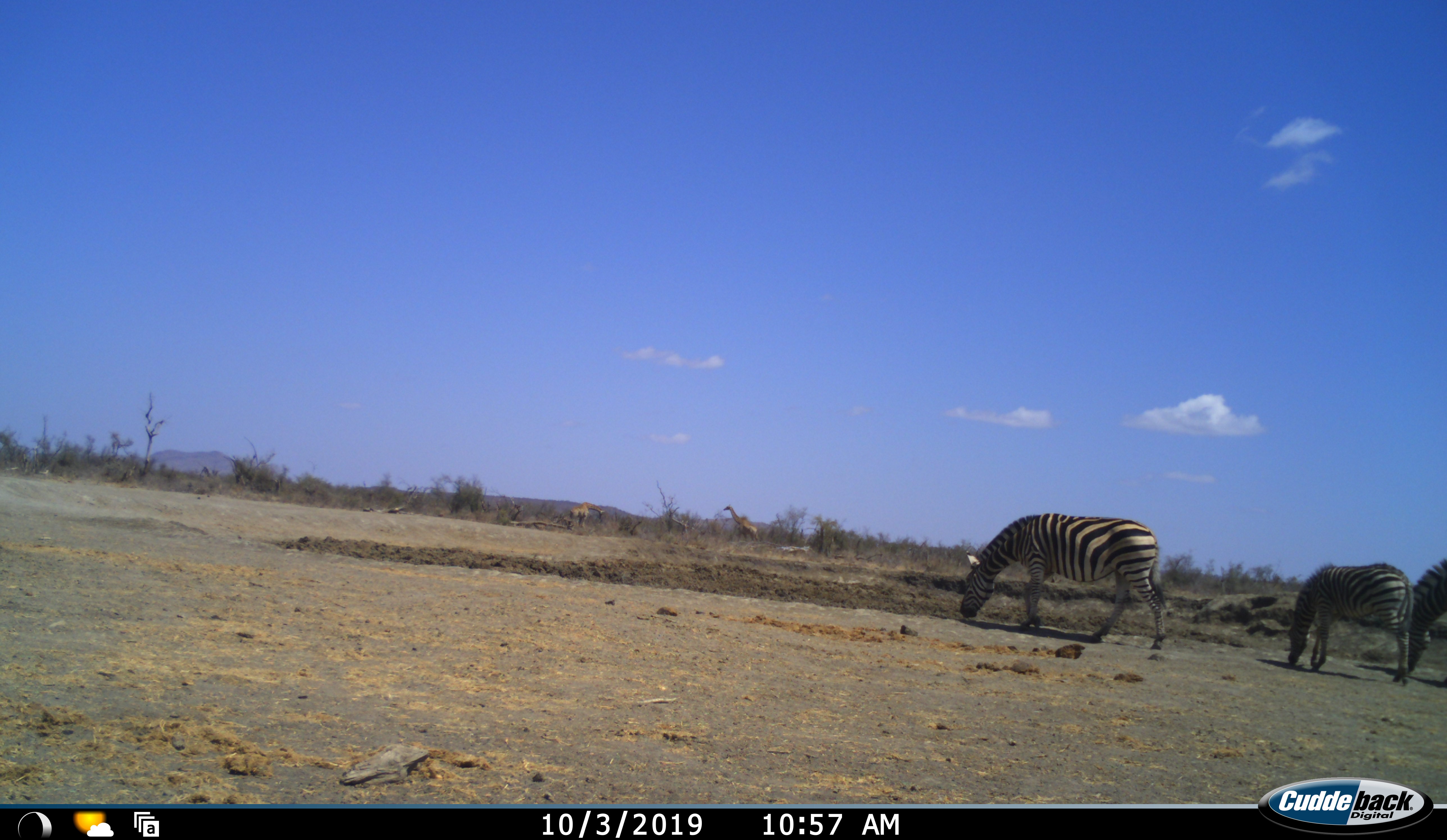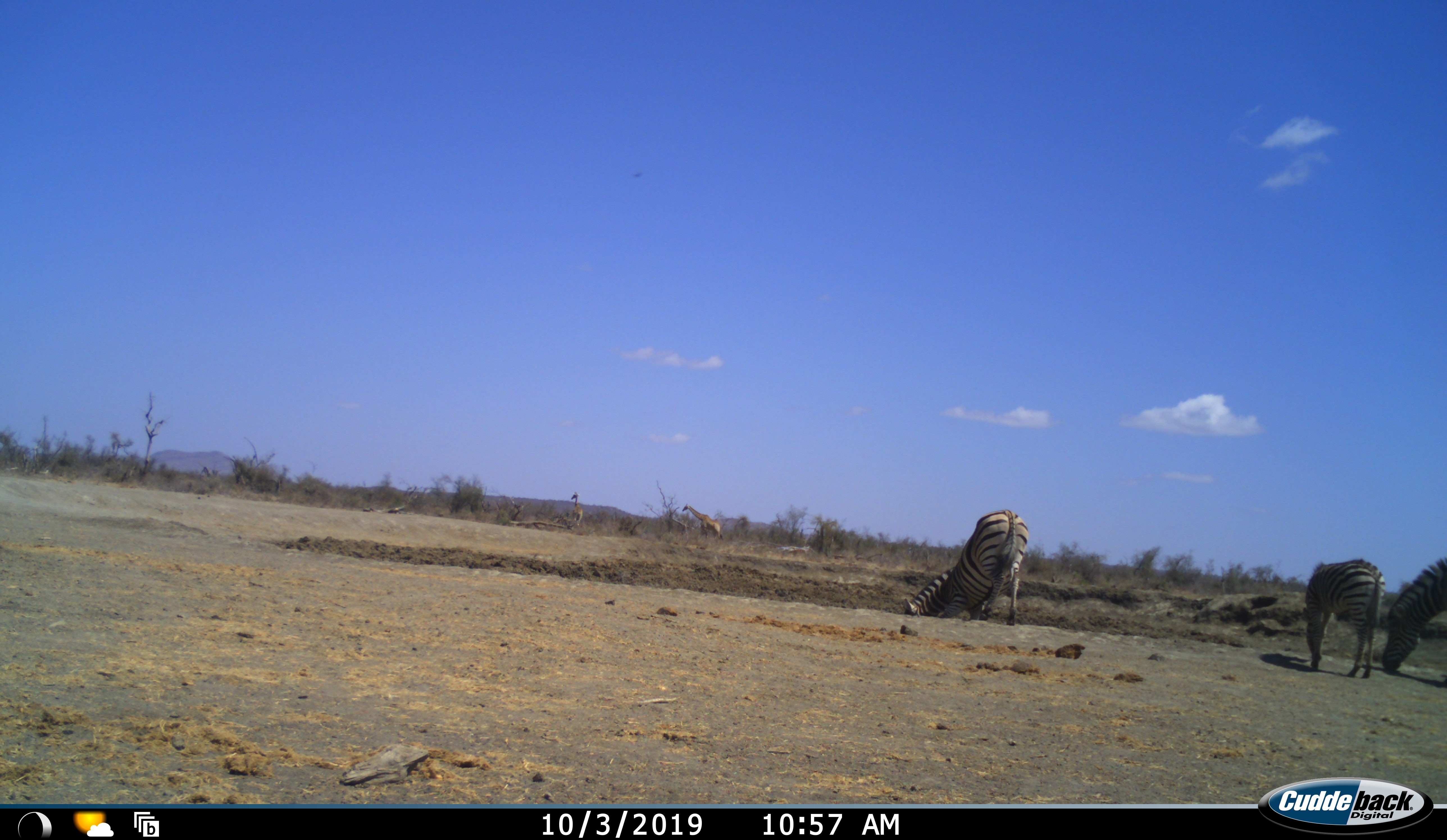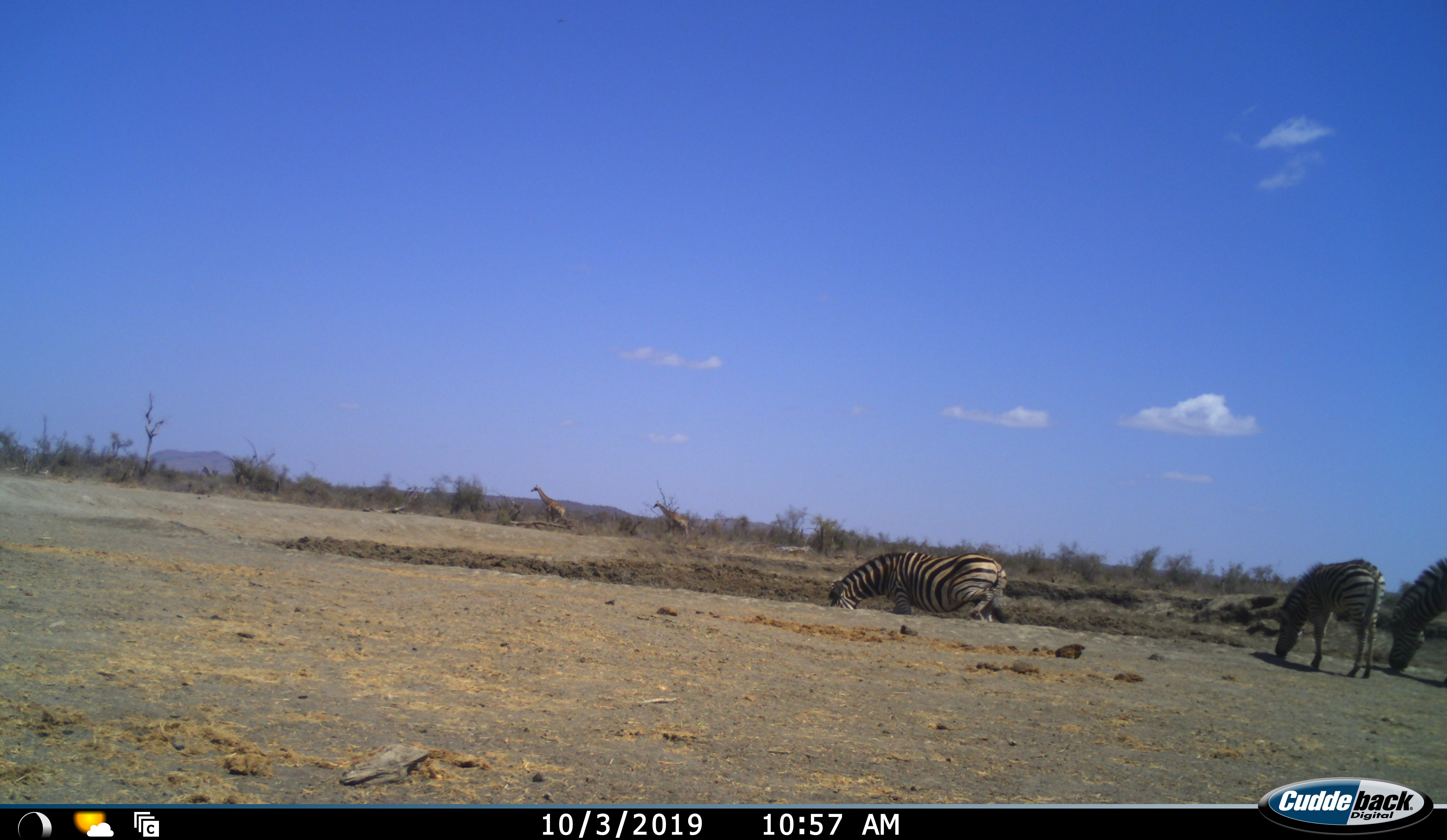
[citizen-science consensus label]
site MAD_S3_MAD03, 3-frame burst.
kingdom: Animalia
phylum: Chordata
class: Mammalia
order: Artiodactyla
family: Giraffidae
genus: Giraffa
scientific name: Giraffa camelopardalis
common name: giraffe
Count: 2.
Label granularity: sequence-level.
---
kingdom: Animalia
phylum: Chordata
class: Mammalia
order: Perissodactyla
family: Equidae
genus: Equus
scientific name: Equus quagga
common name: plains zebra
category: zebraplains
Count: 3.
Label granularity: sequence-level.